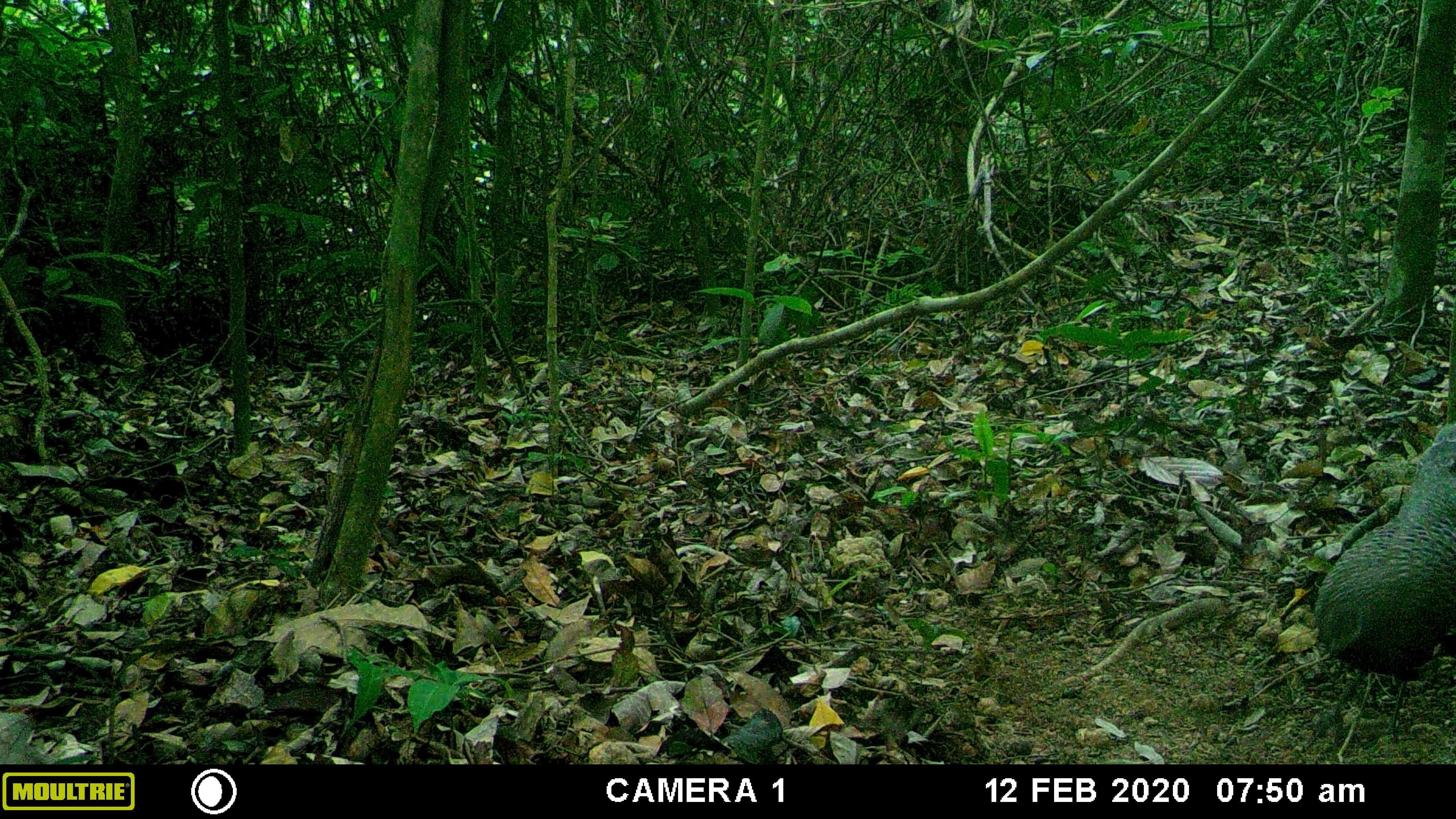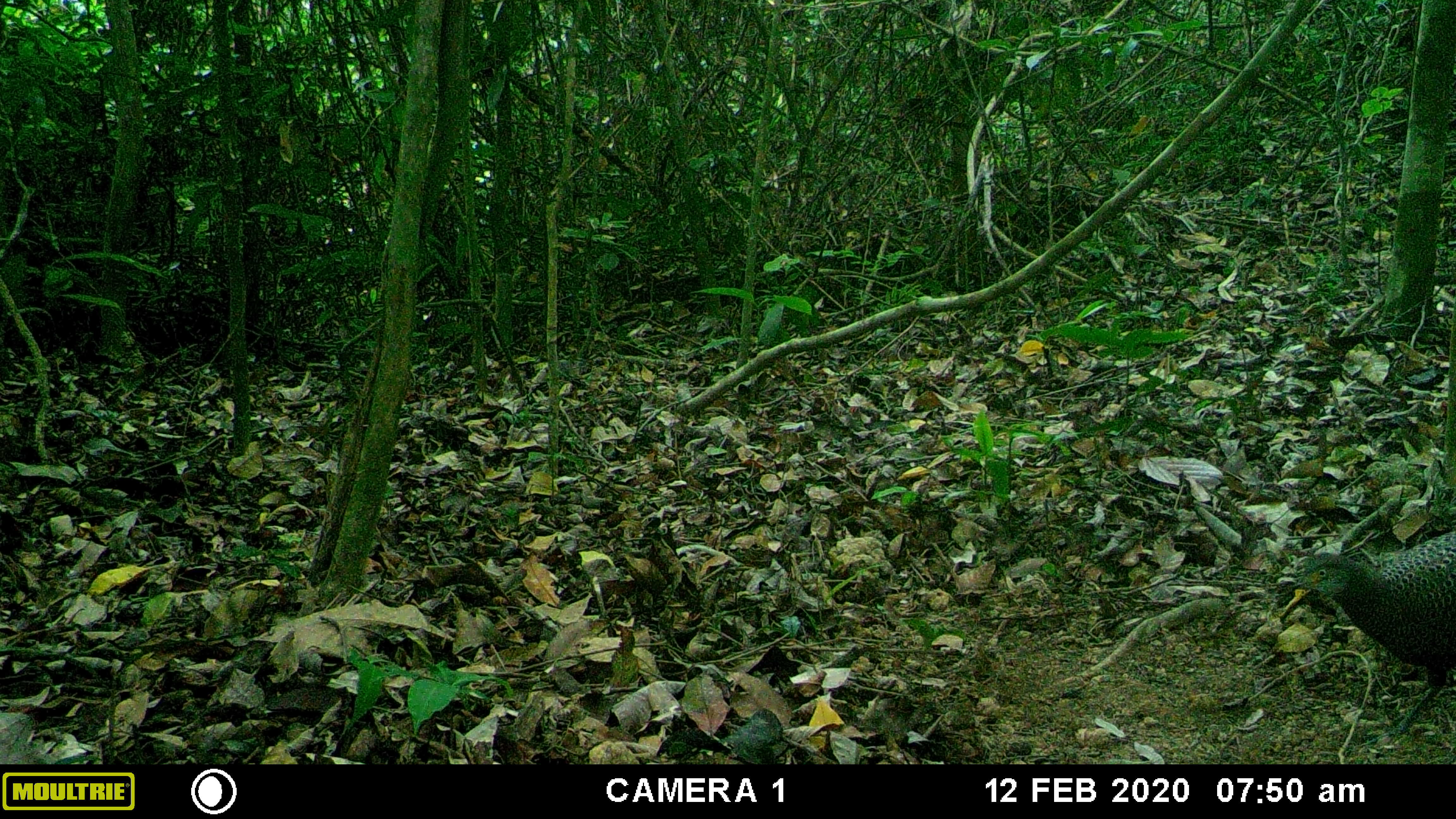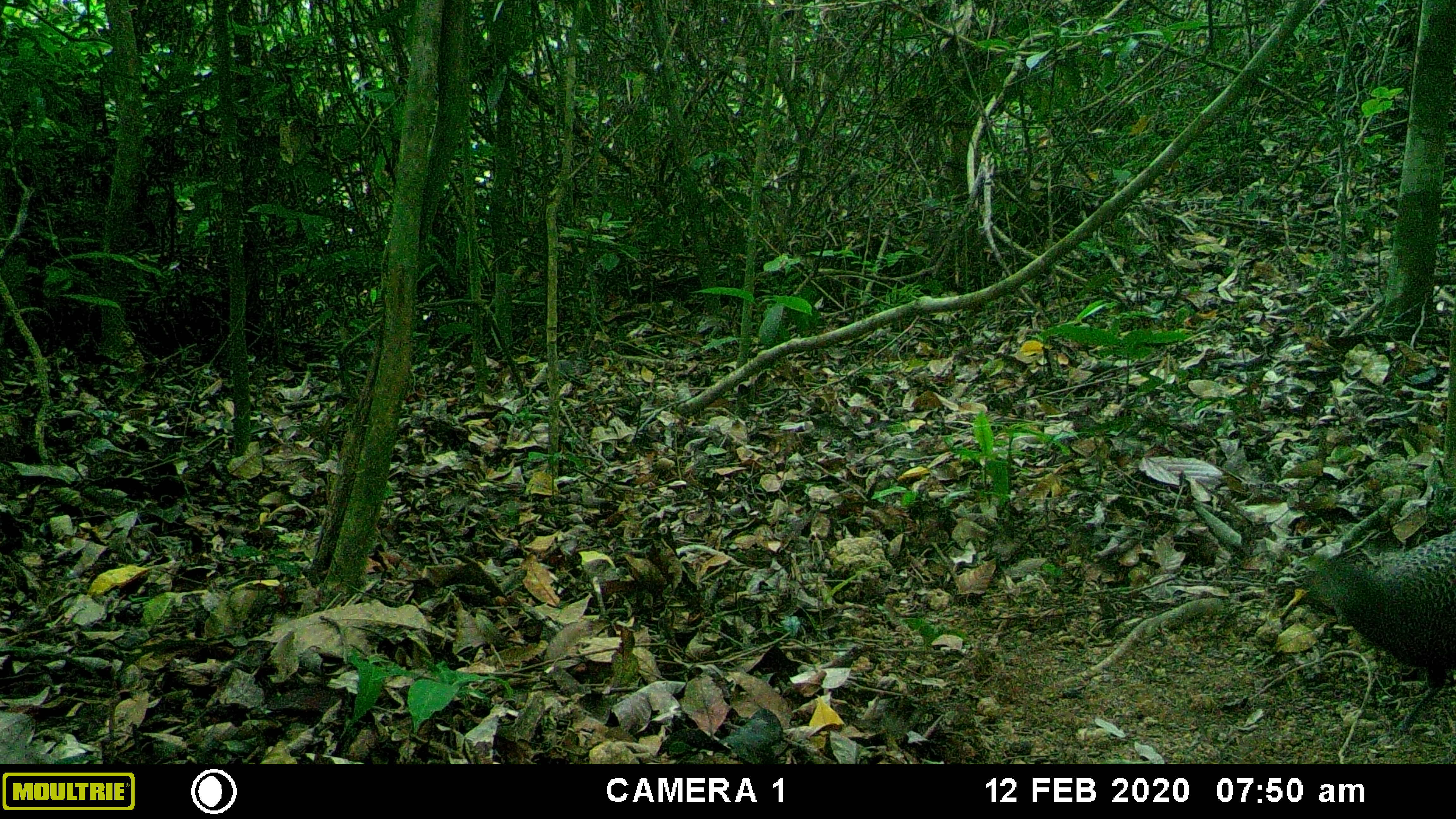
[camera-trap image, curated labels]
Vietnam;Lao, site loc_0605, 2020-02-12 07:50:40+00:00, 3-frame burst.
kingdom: Animalia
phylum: Chordata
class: Aves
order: Galliformes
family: Phasianidae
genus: Polyplectron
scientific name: Polyplectron bicalcaratum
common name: gray peacock-pheasant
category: grey peacock pheasant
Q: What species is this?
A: Grey peacock pheasant (gray peacock-pheasant) (Polyplectron bicalcaratum).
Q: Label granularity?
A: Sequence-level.